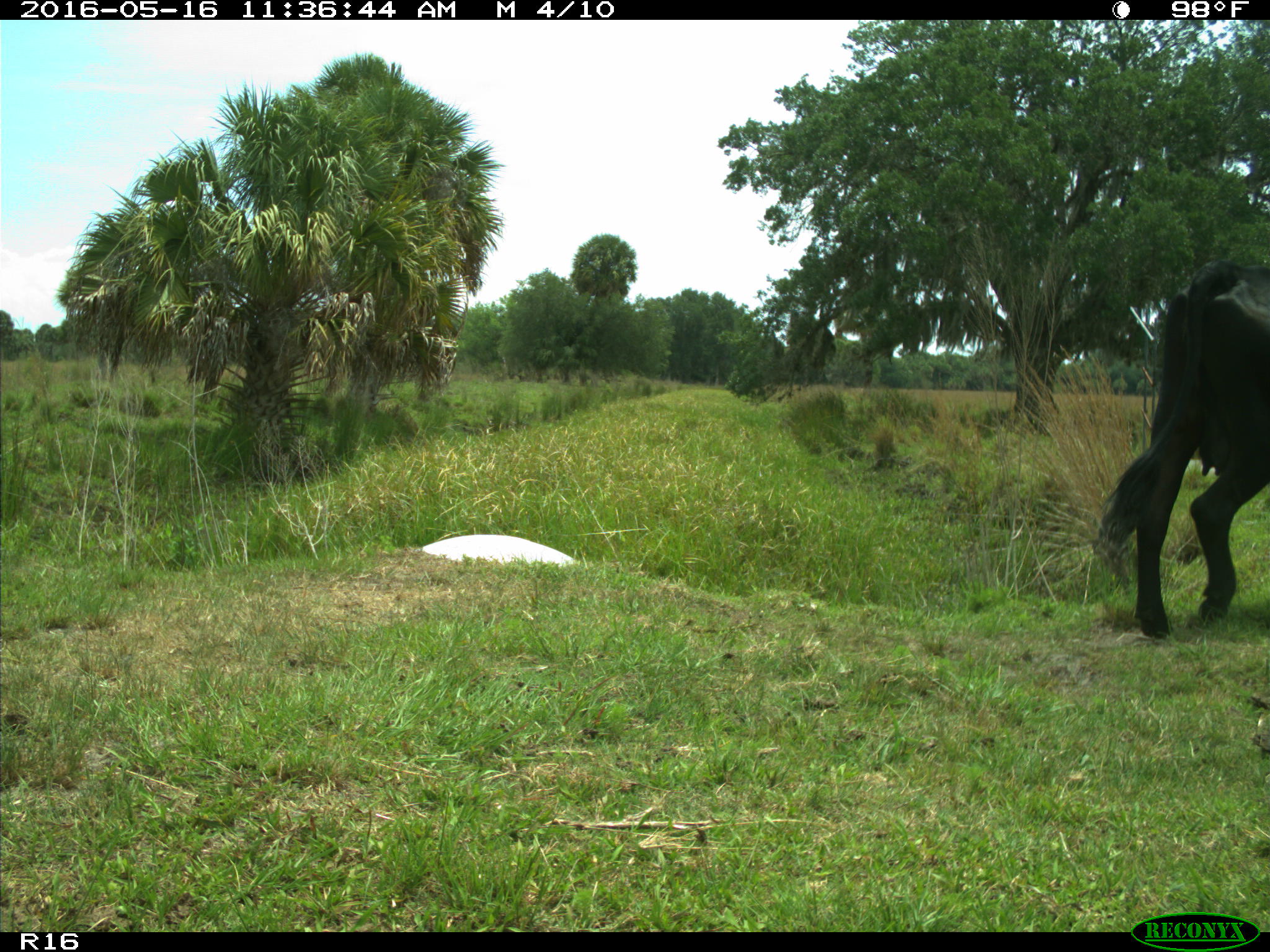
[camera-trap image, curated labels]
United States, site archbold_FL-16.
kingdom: Animalia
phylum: Chordata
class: Mammalia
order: Artiodactyla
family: Bovidae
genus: Bos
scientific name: Bos taurus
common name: domestic cow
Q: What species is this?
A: Bos taurus (domestic cow).